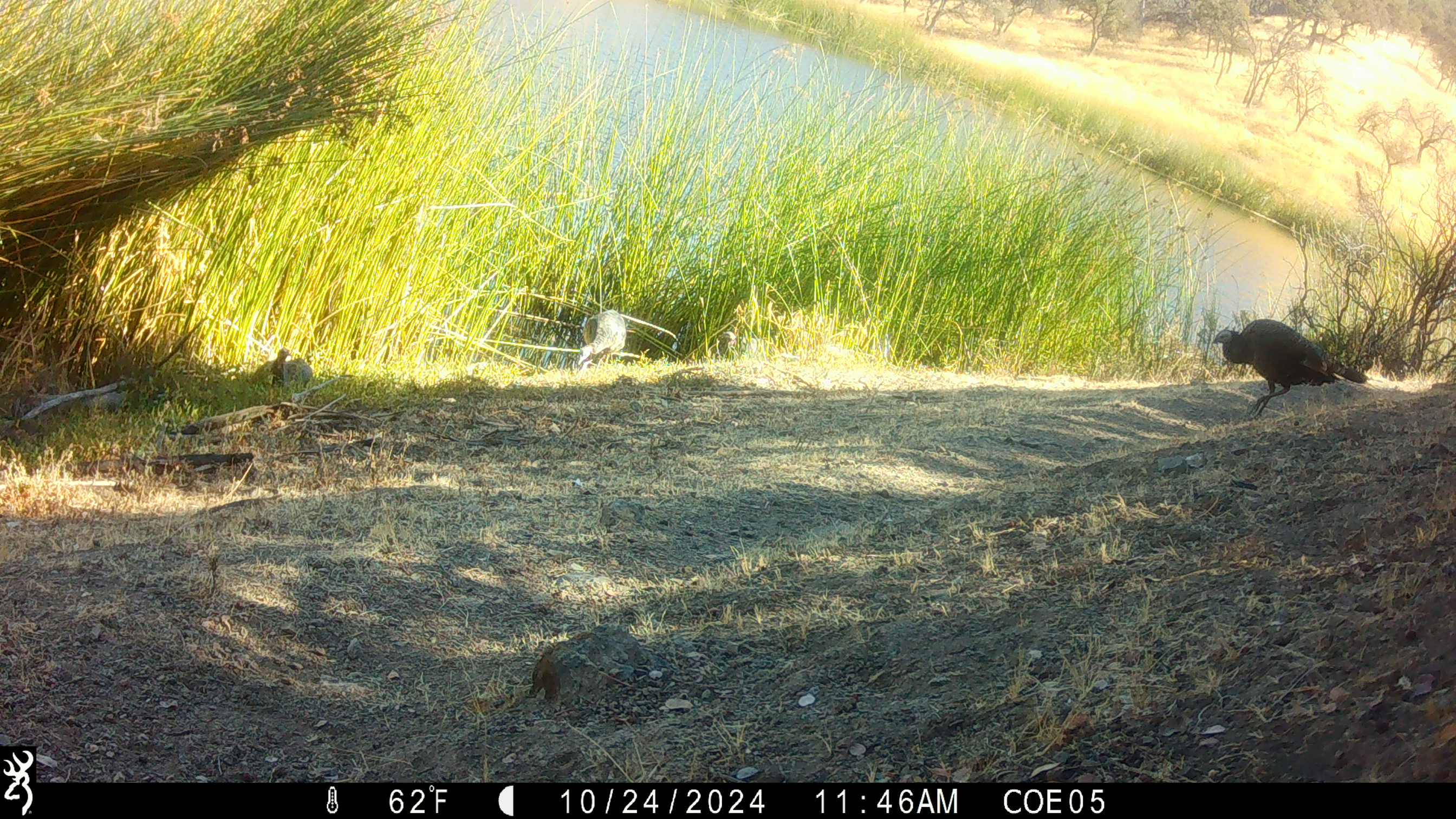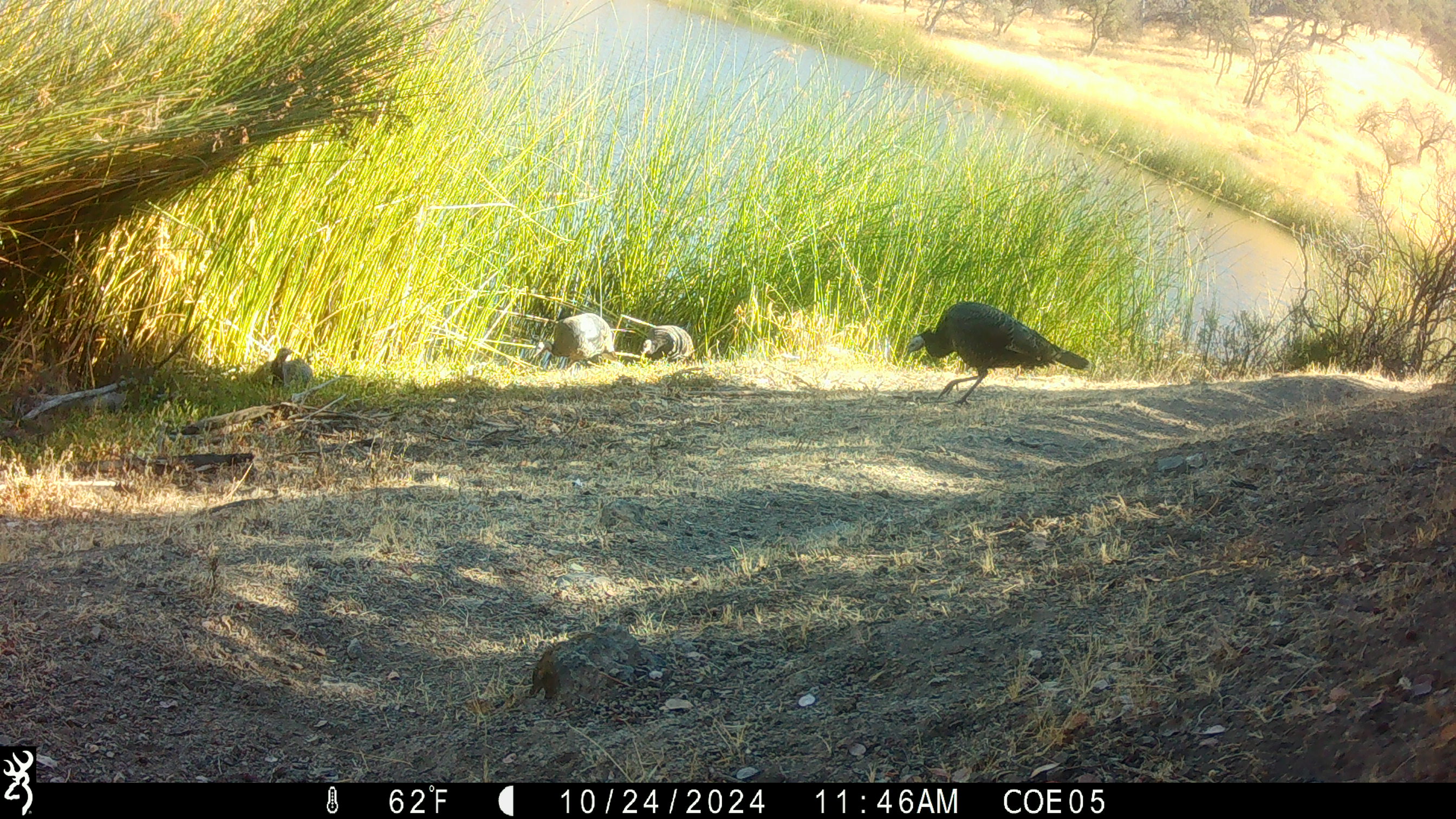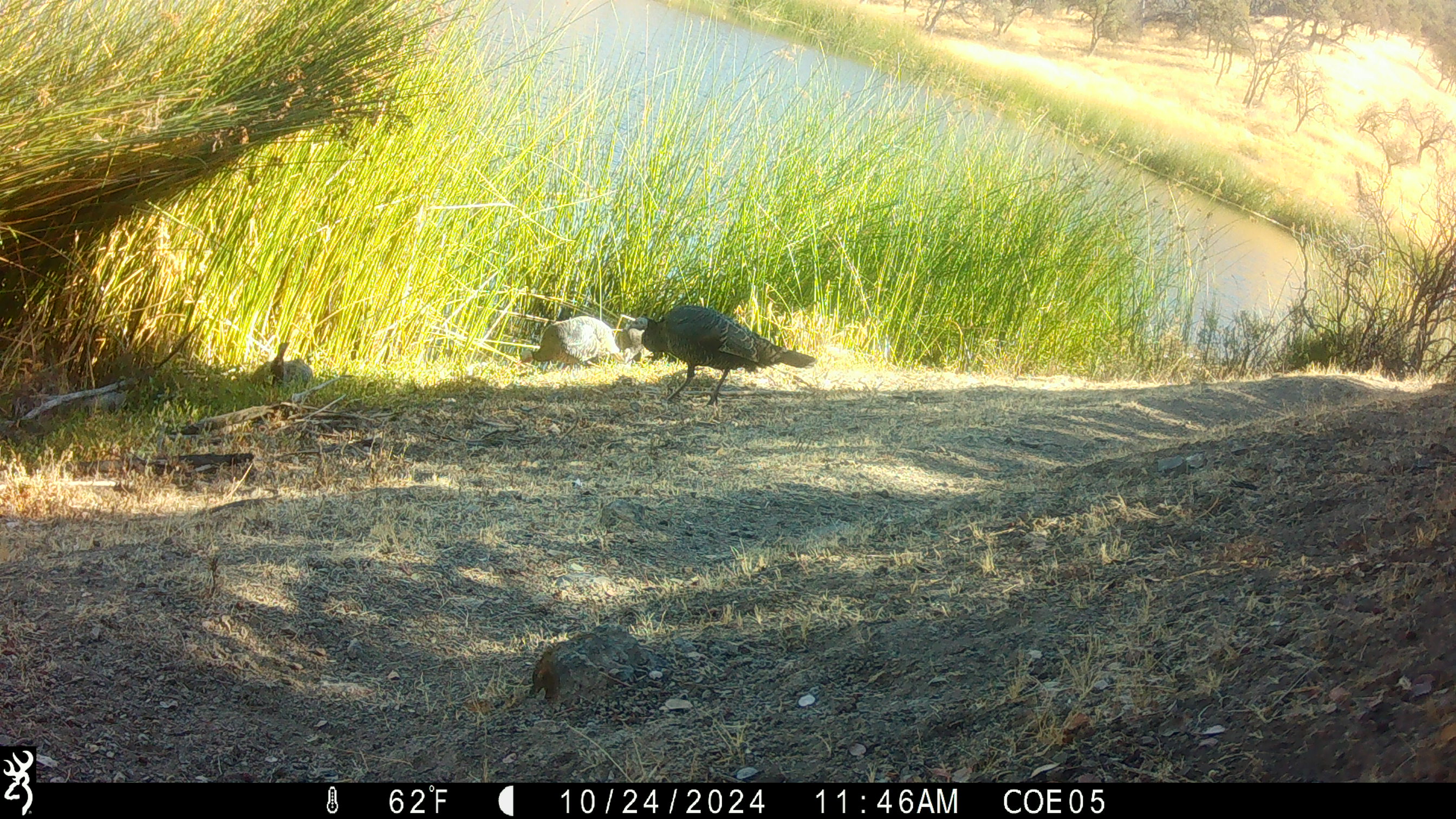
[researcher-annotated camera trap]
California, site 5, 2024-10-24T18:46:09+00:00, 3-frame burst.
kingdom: Animalia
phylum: Chordata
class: Aves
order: Galliformes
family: Phasianidae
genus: Meleagris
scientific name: Meleagris gallopavo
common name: turkey